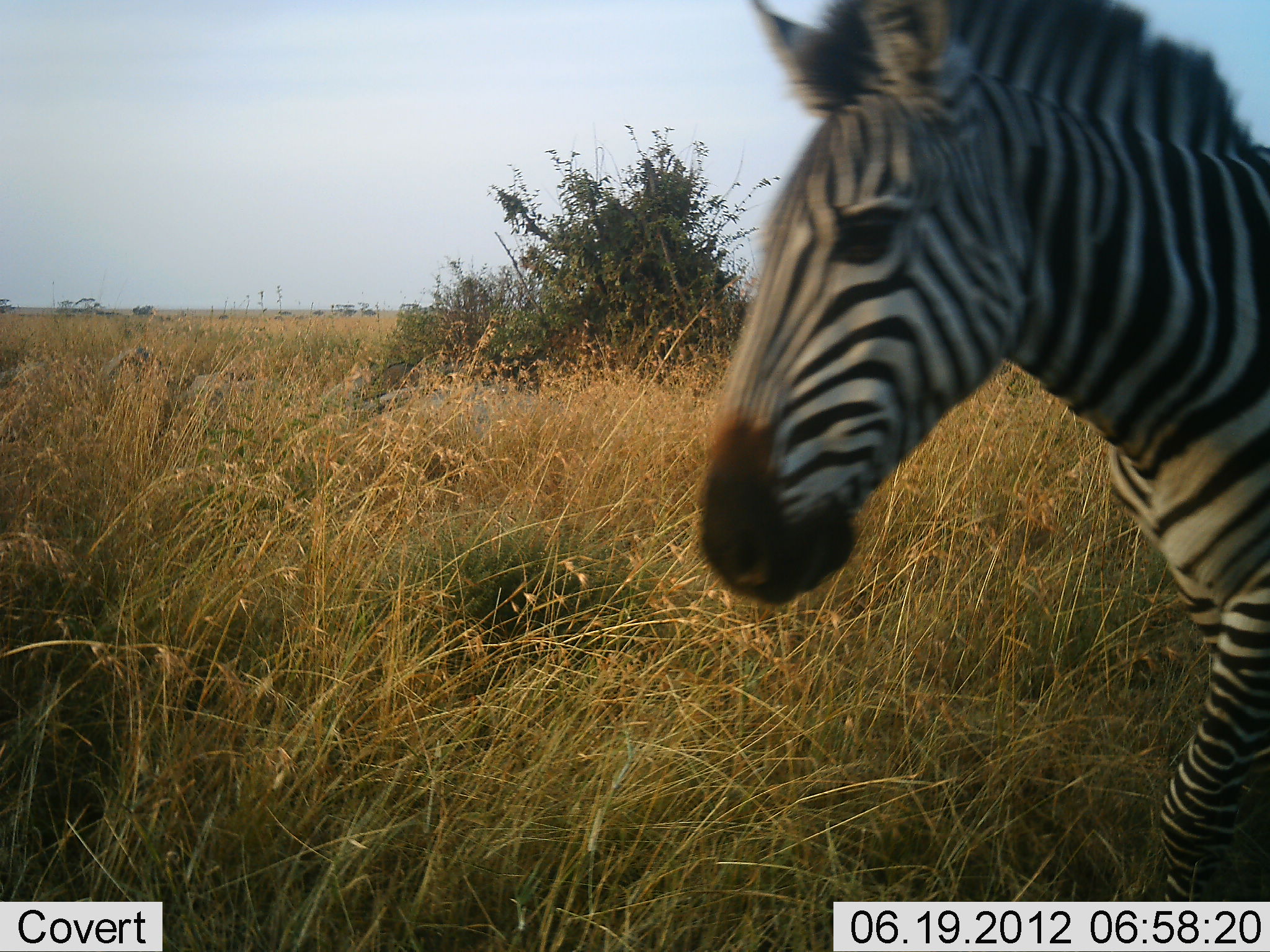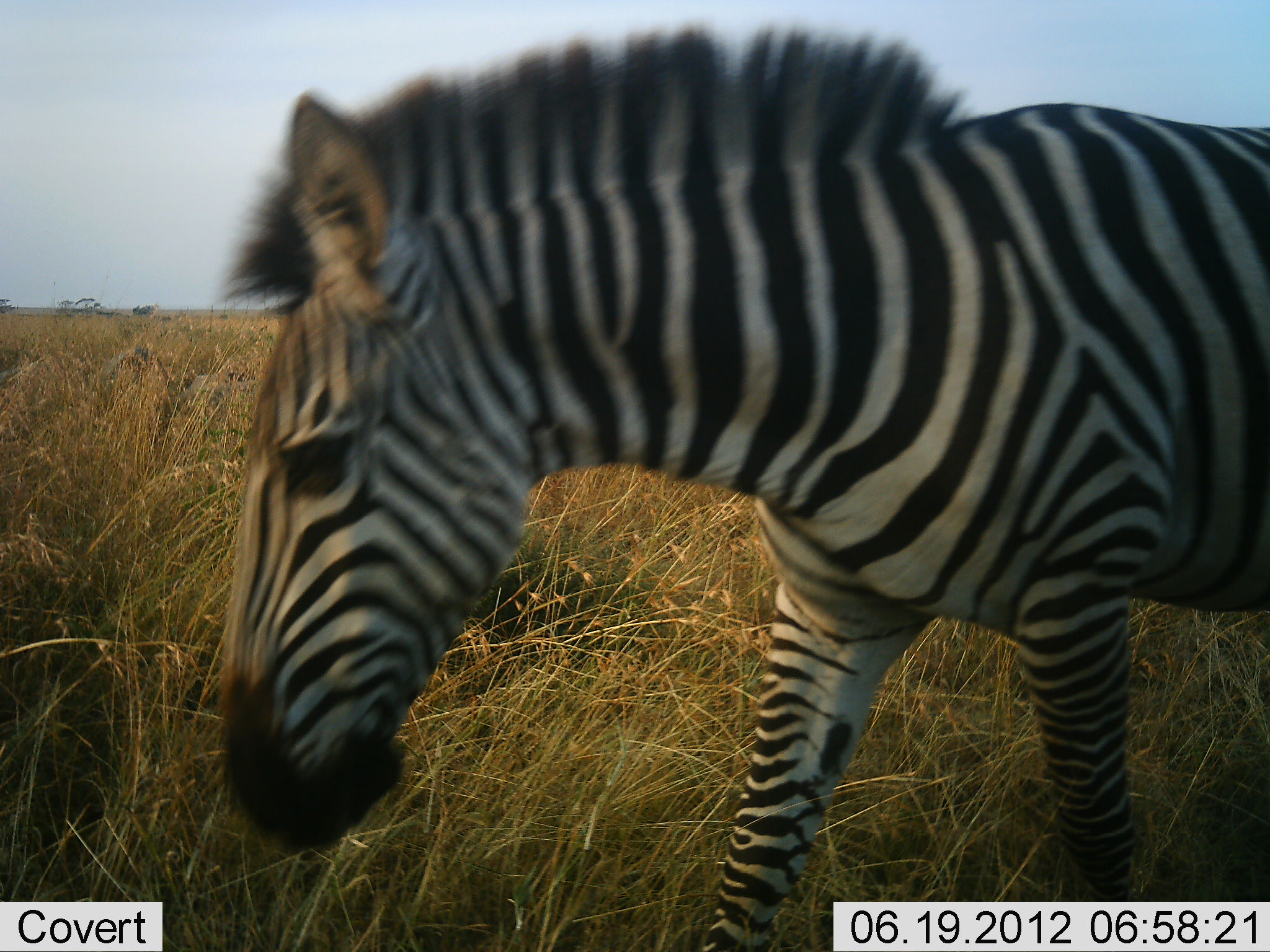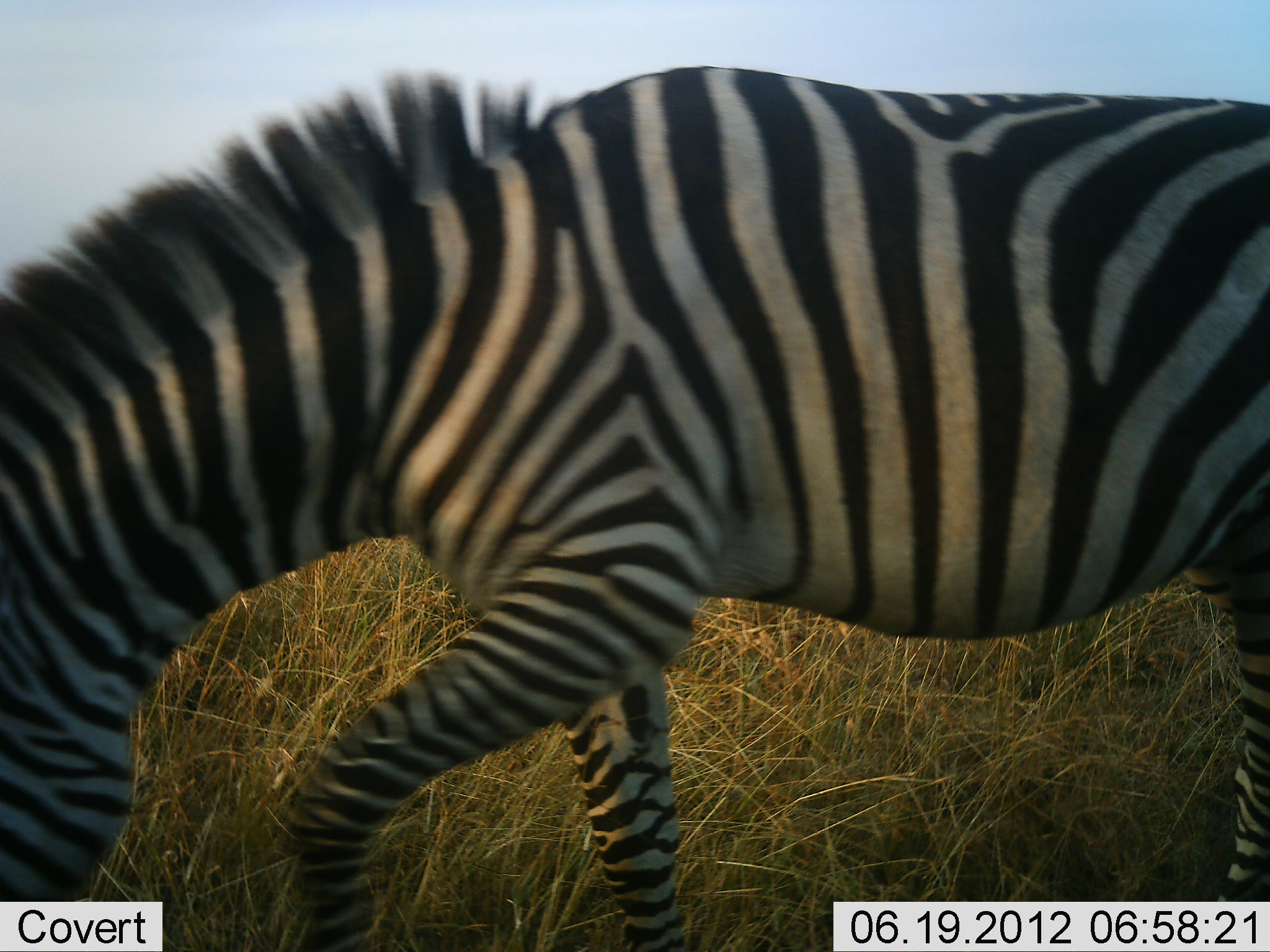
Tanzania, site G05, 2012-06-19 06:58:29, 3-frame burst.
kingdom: Animalia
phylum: Chordata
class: Mammalia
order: Perissodactyla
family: Equidae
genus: Equus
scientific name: Equus quagga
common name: plains zebra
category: zebra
Zebra (plains zebra) (Equus quagga), count 1. Behavior (volunteer vote fractions): standing 0%, resting 0%, moving 100%, interacting 0%. Young present (vote fraction): 0%. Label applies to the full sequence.